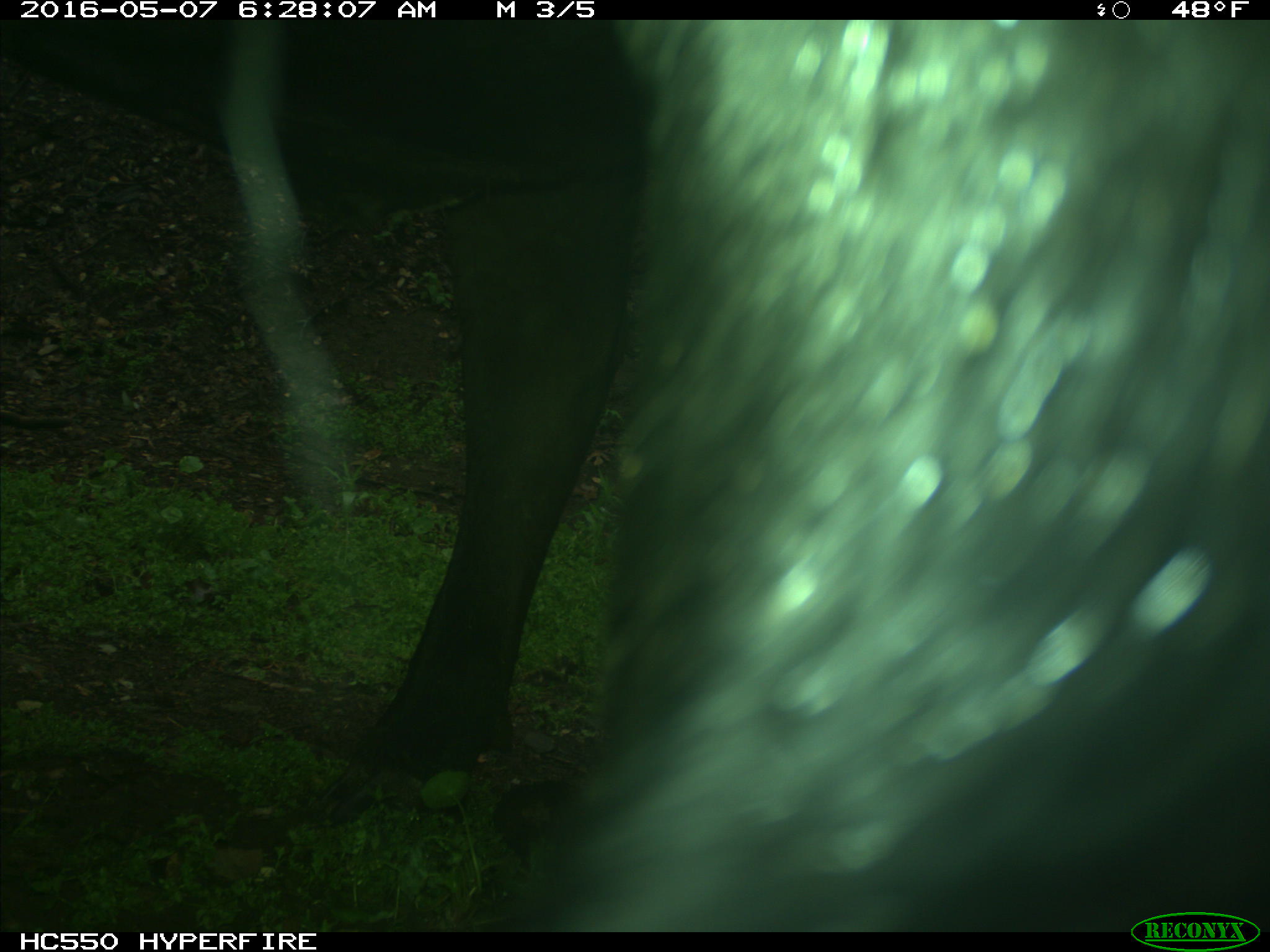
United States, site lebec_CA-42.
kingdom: Animalia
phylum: Chordata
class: Mammalia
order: Artiodactyla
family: Bovidae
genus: Bos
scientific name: Bos taurus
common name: domestic cow